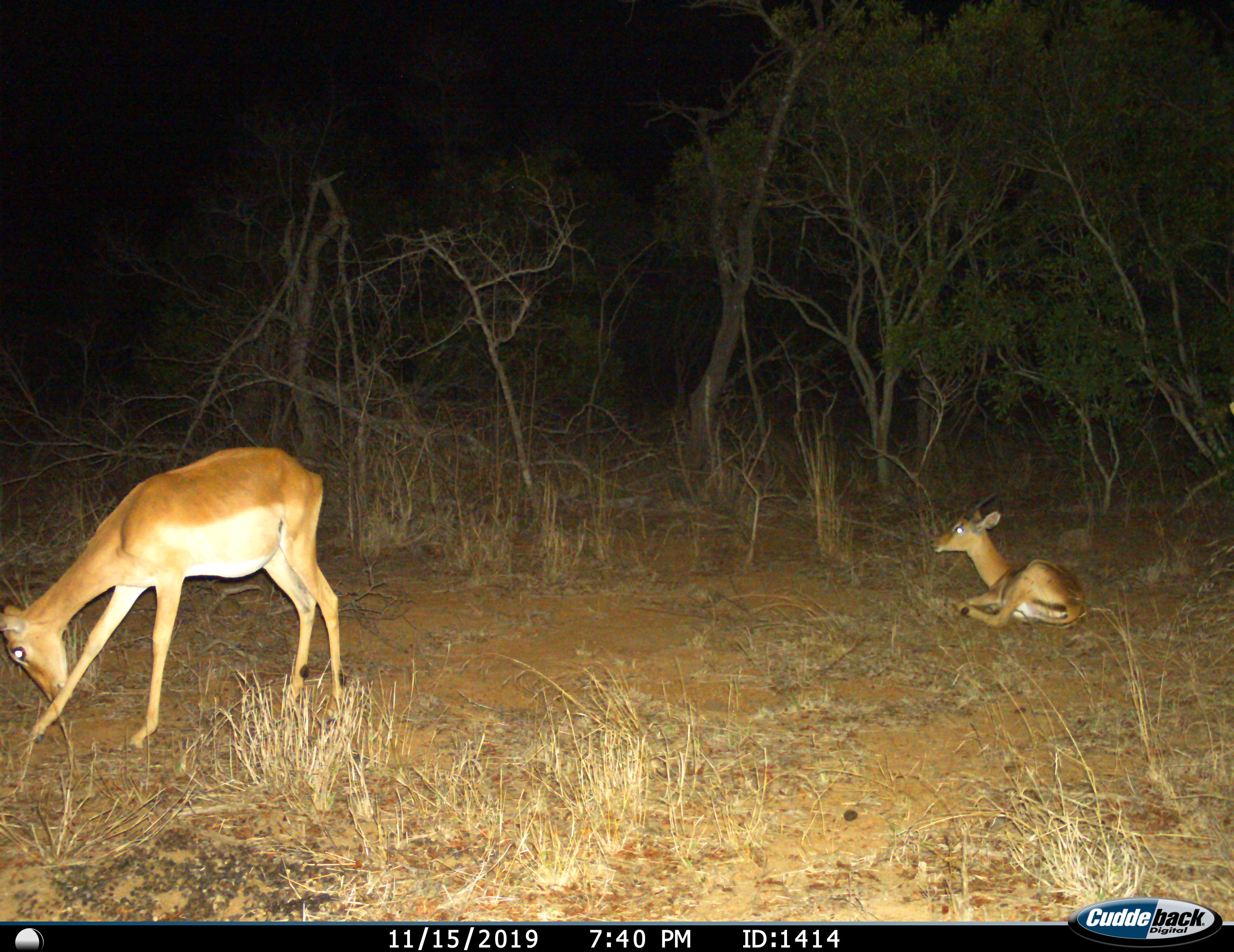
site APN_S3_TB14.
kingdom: Animalia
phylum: Chordata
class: Mammalia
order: Artiodactyla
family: Bovidae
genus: Aepyceros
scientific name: Aepyceros melampus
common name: impala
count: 2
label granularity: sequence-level